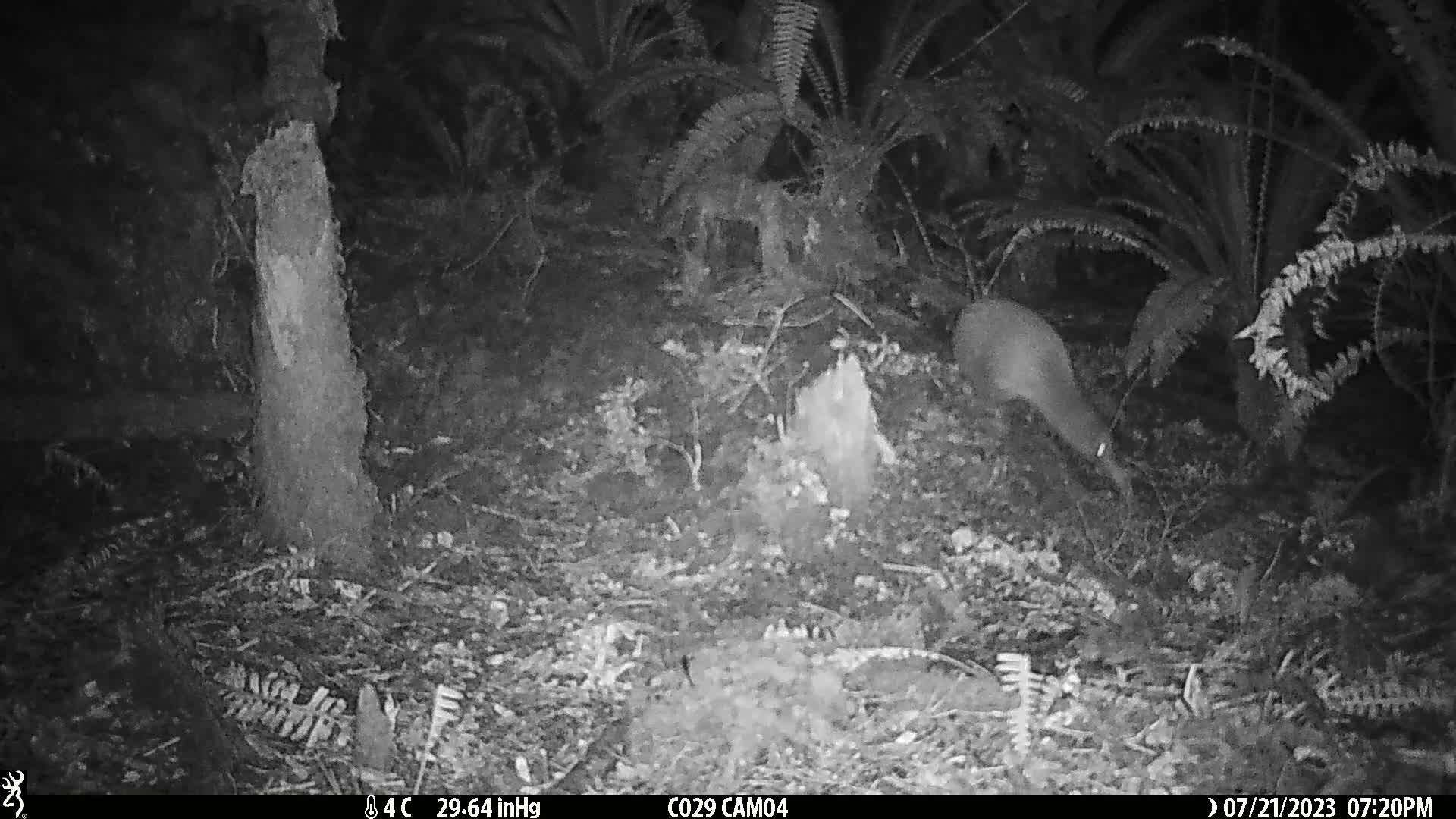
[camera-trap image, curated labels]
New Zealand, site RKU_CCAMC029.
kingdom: Animalia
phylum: Chordata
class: Aves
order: Apterygiformes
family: Apterygidae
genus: Apteryx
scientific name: Apteryx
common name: kiwi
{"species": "kiwi (Apteryx)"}